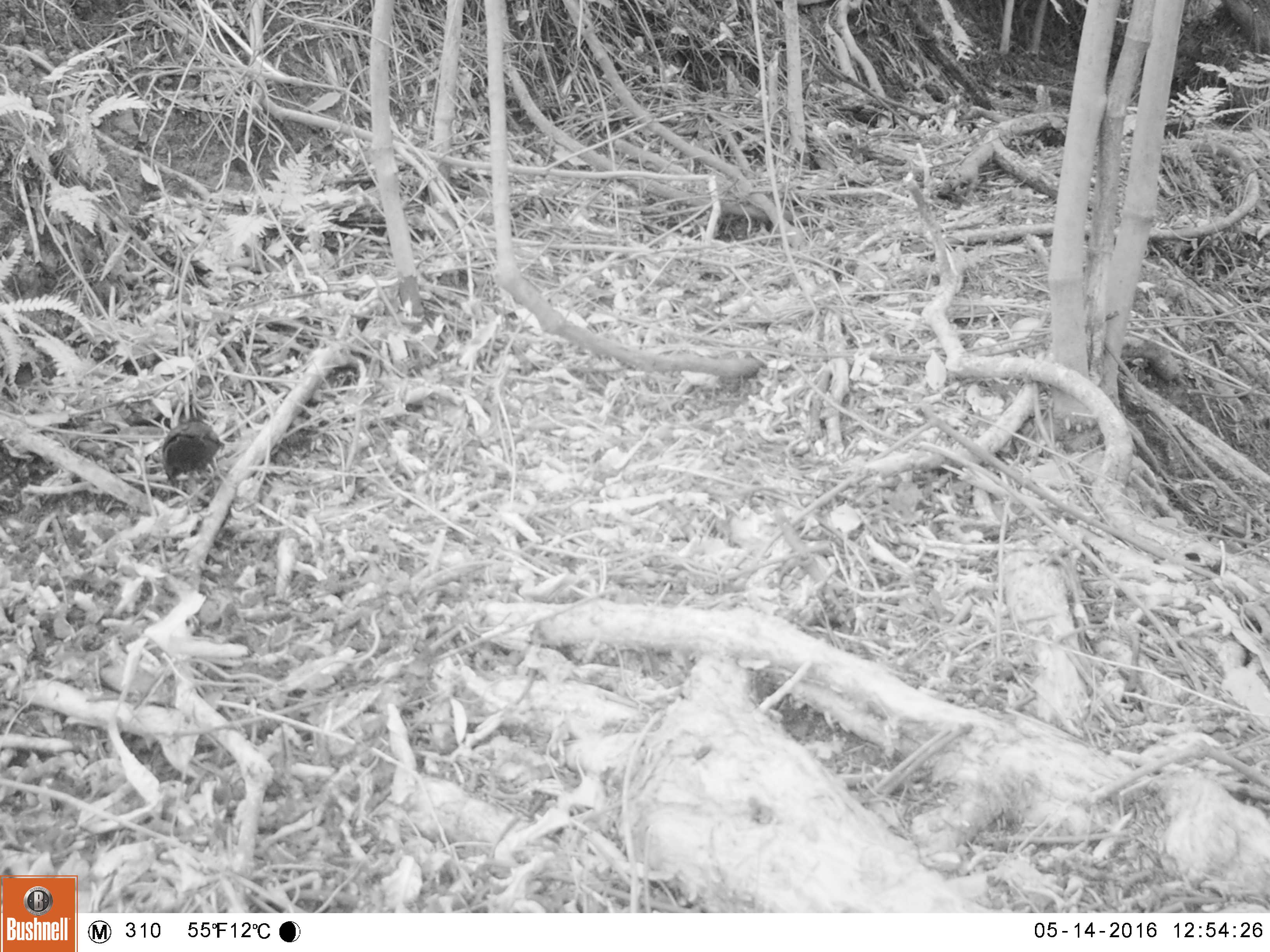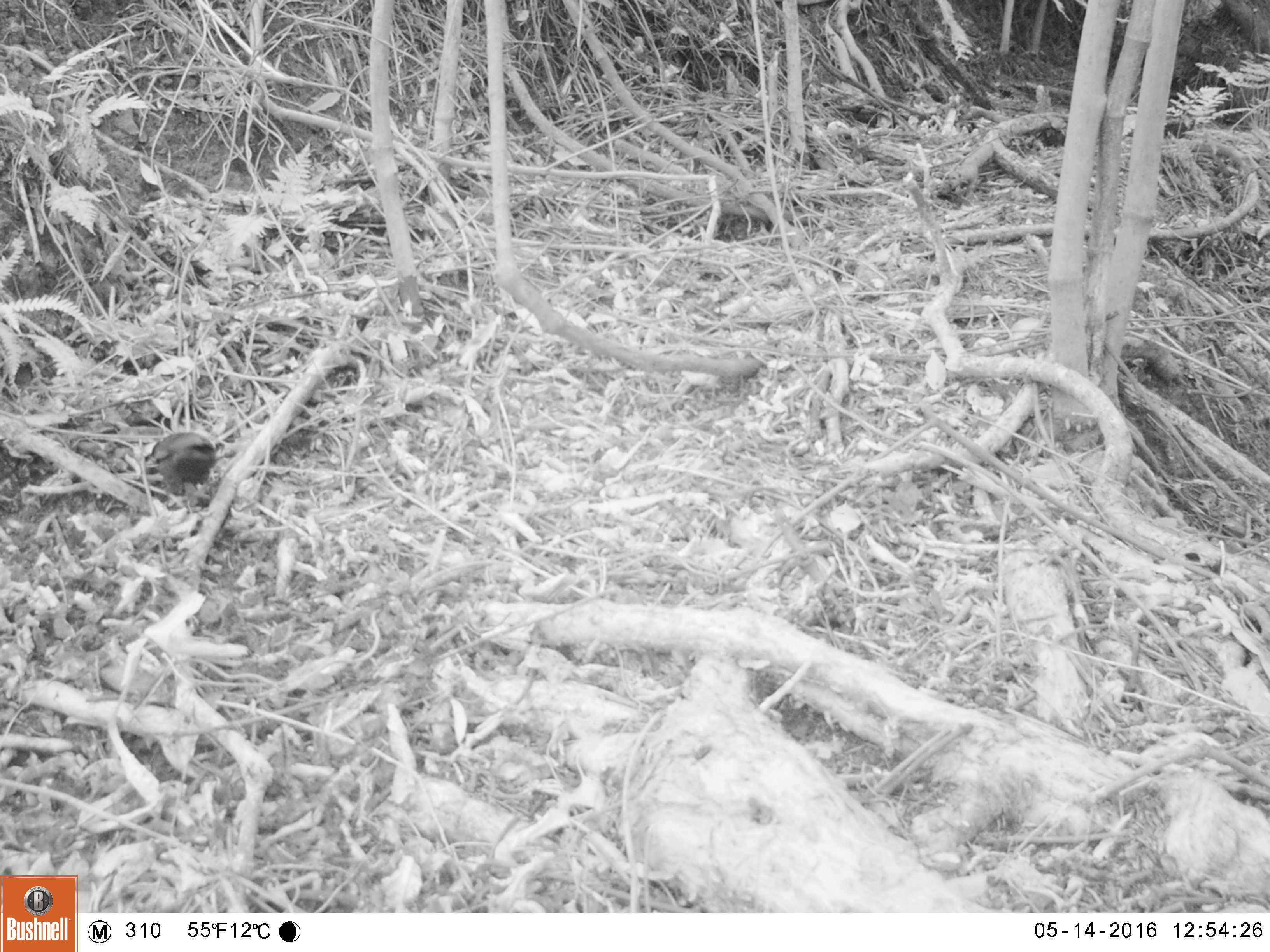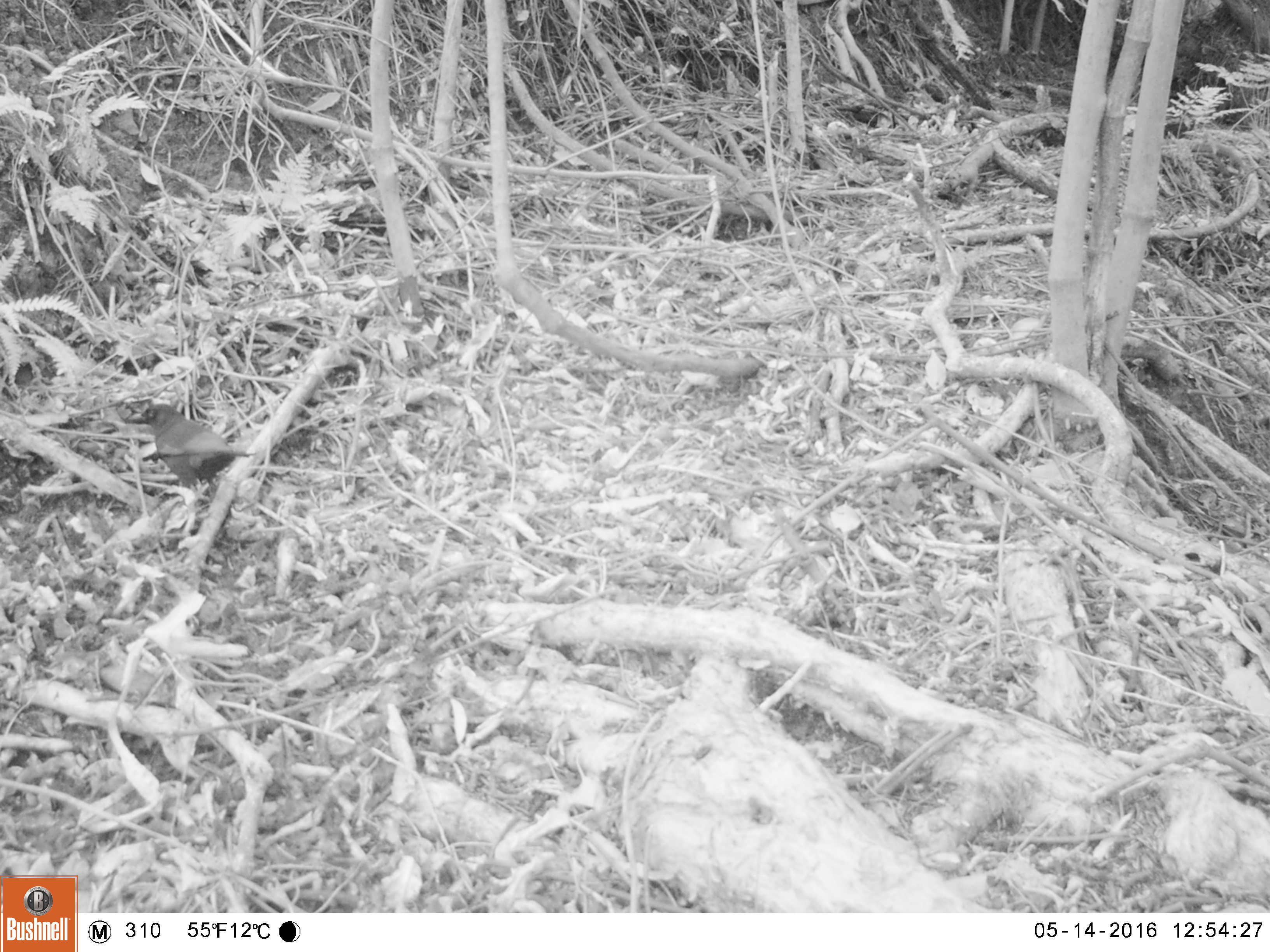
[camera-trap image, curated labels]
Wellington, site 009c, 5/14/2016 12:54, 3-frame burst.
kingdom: Animalia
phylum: Chordata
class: Aves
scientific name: Aves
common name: bird